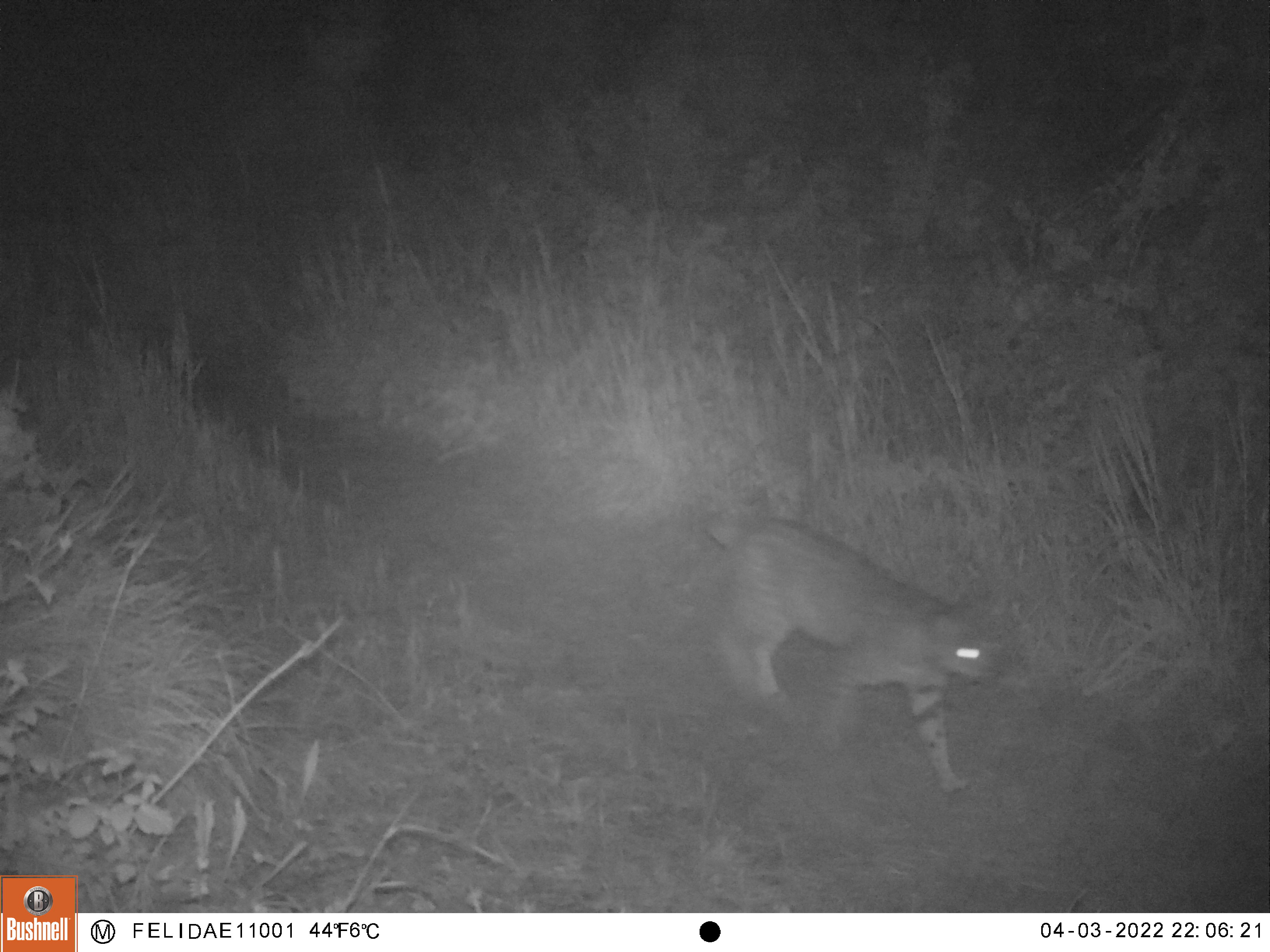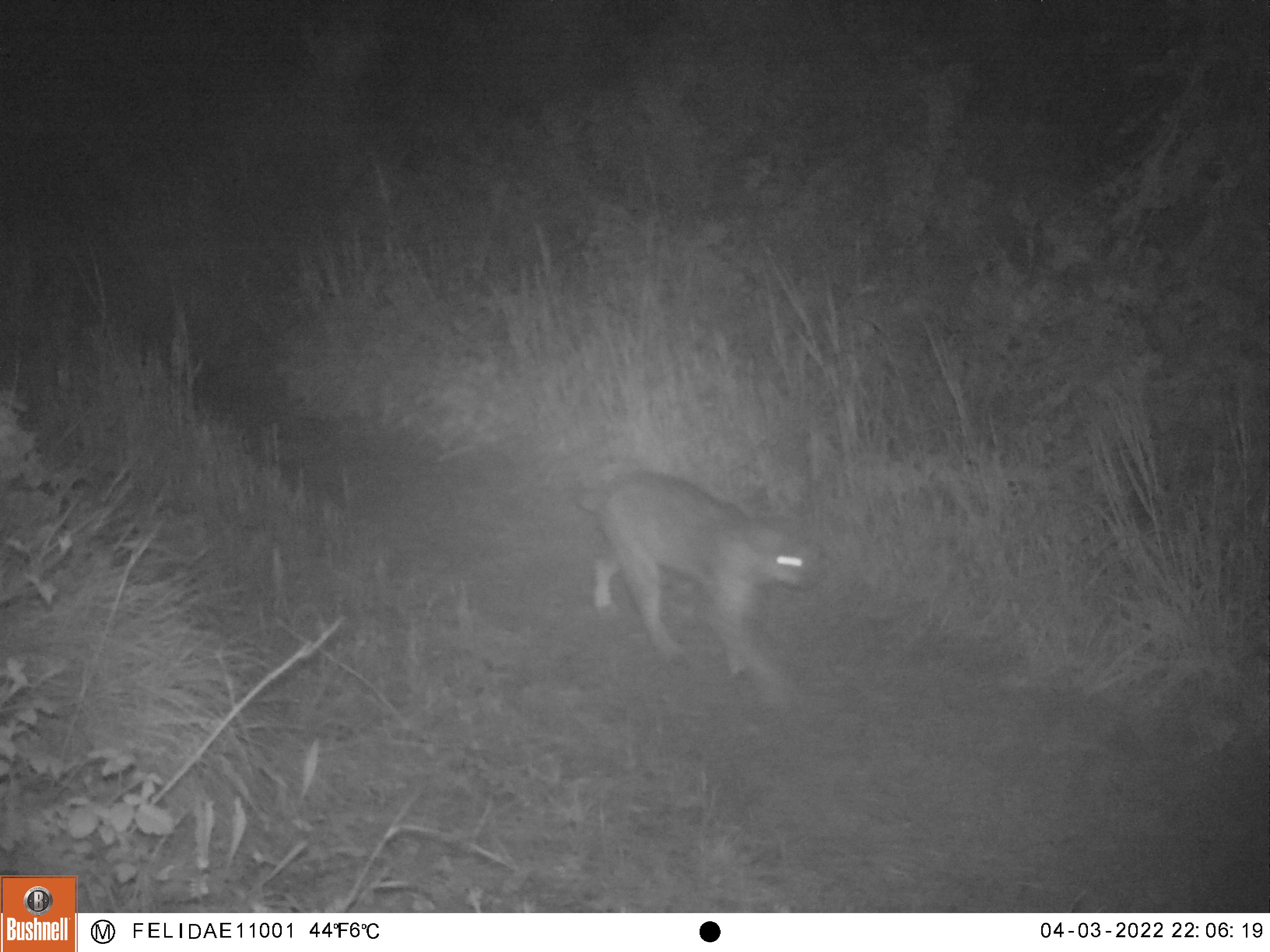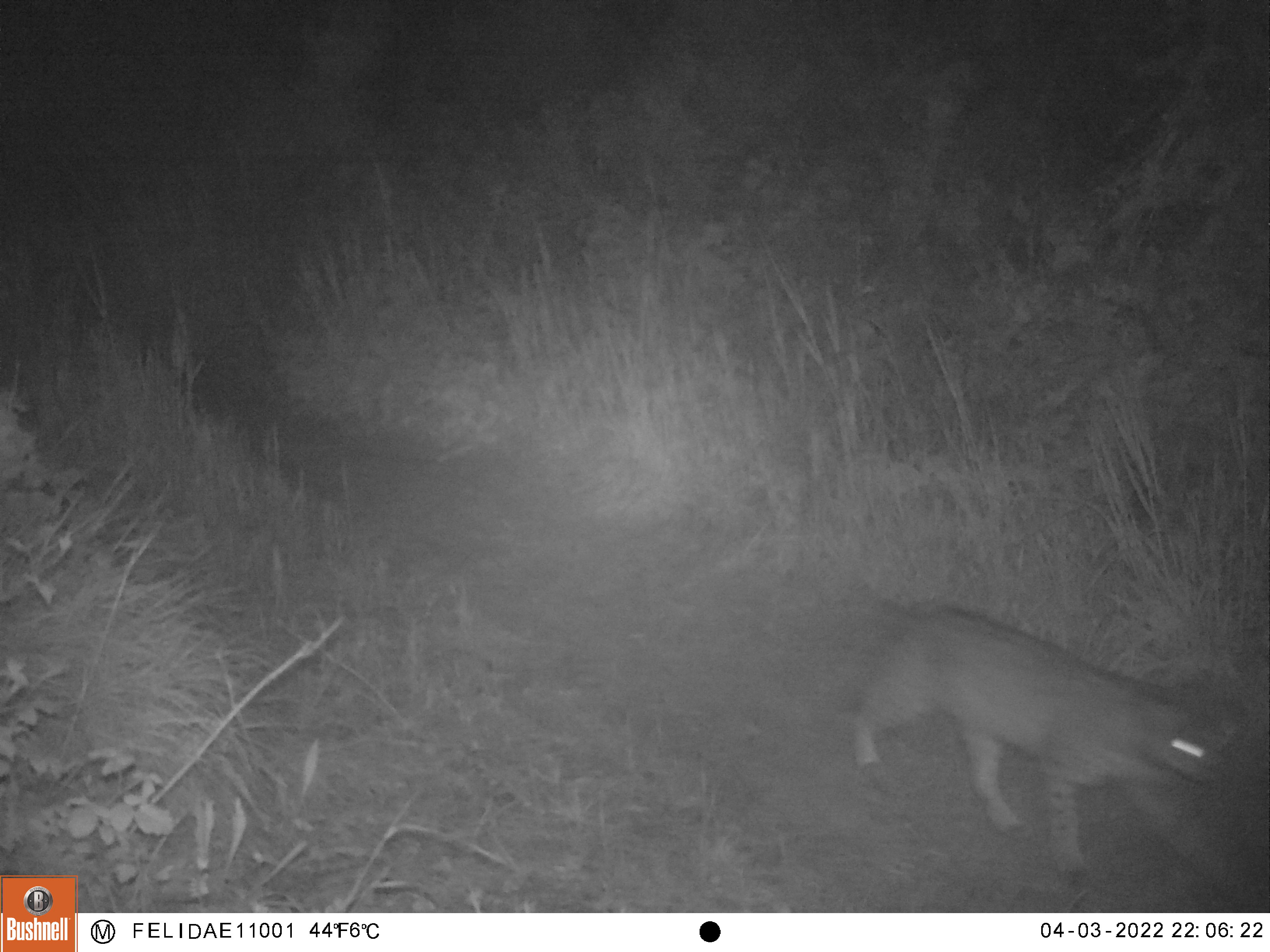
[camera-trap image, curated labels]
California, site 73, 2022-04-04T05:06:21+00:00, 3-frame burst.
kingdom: Animalia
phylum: Chordata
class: Mammalia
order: Carnivora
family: Felidae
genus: Lynx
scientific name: Lynx rufus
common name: bobcat